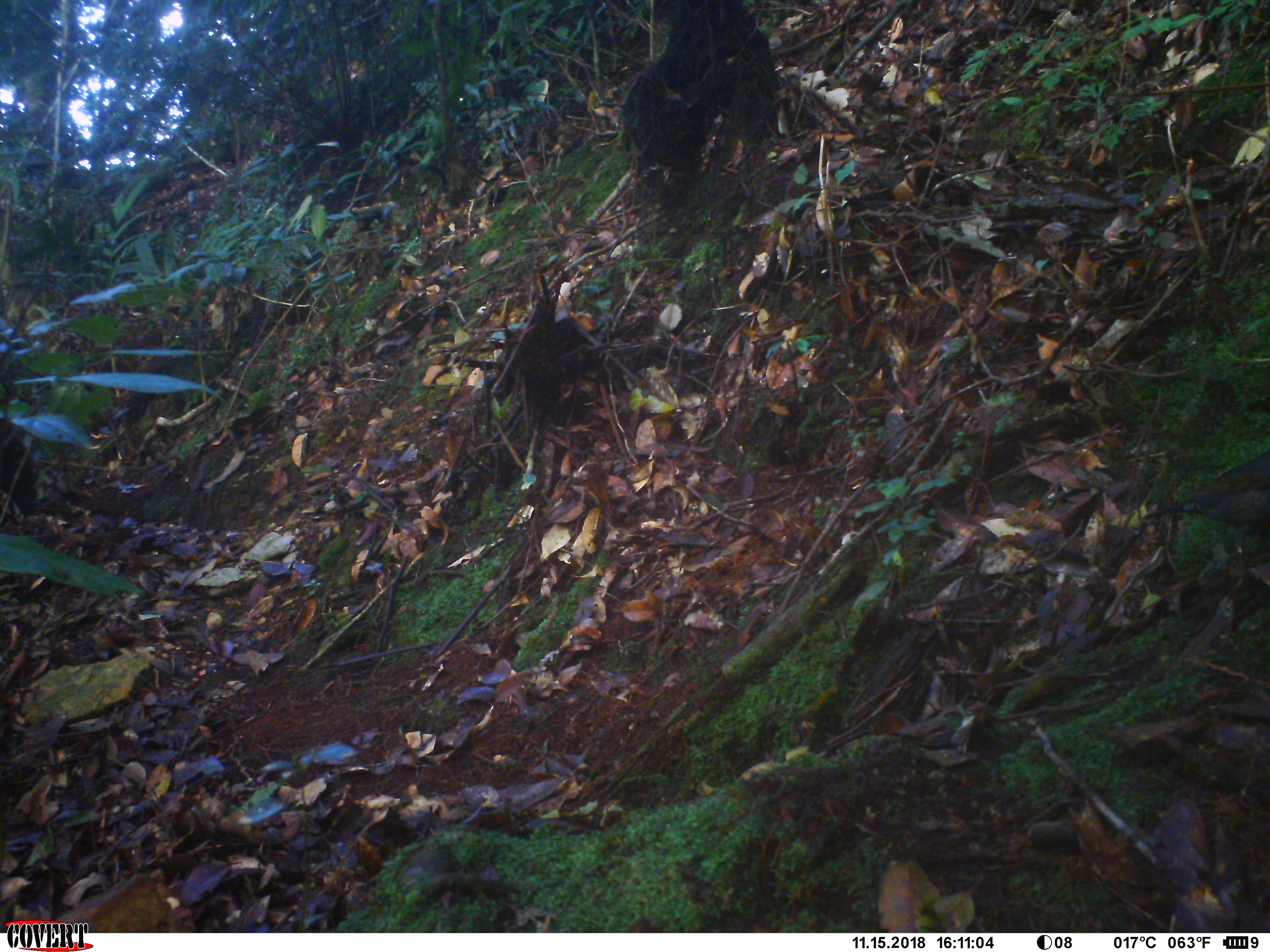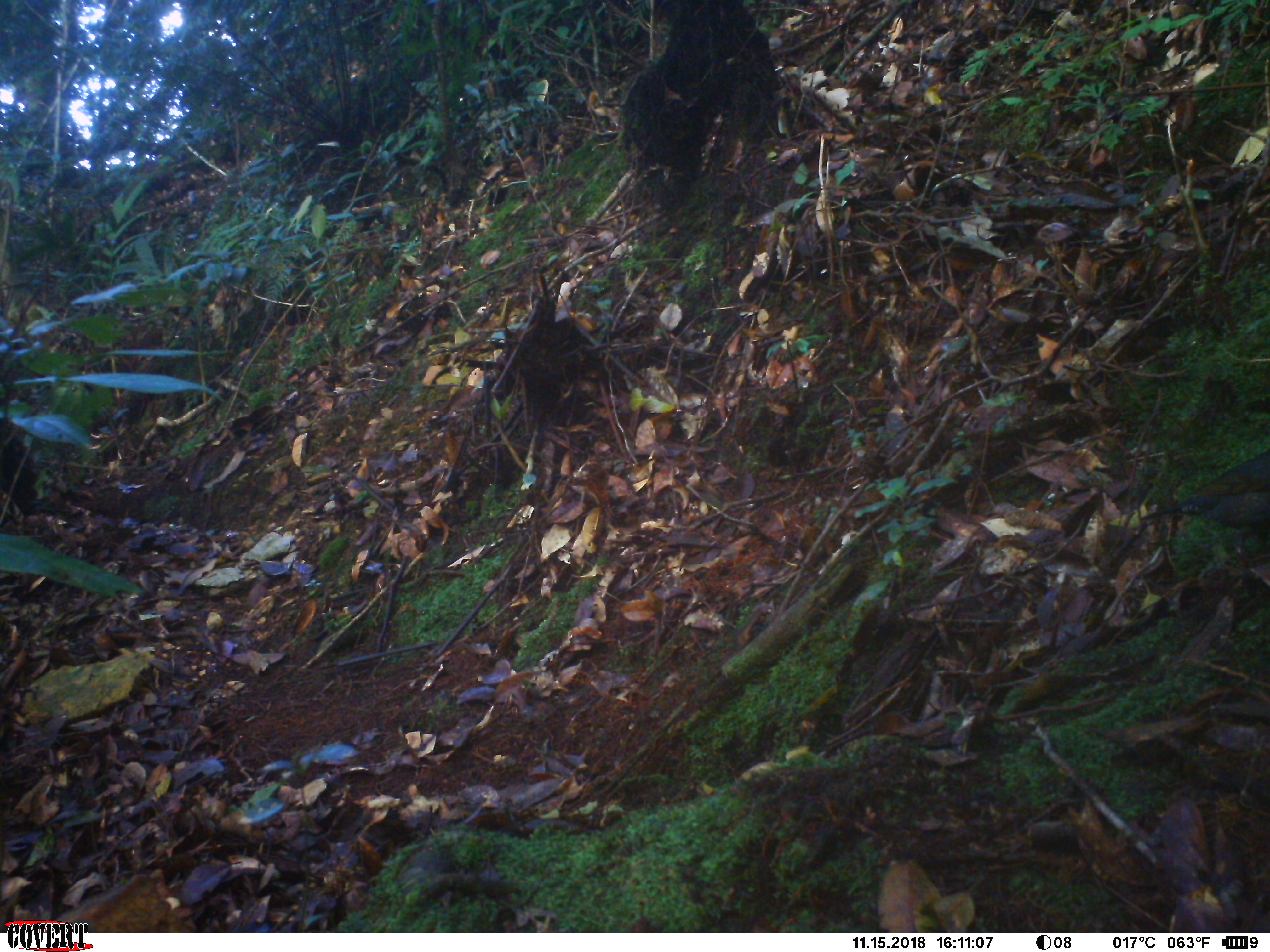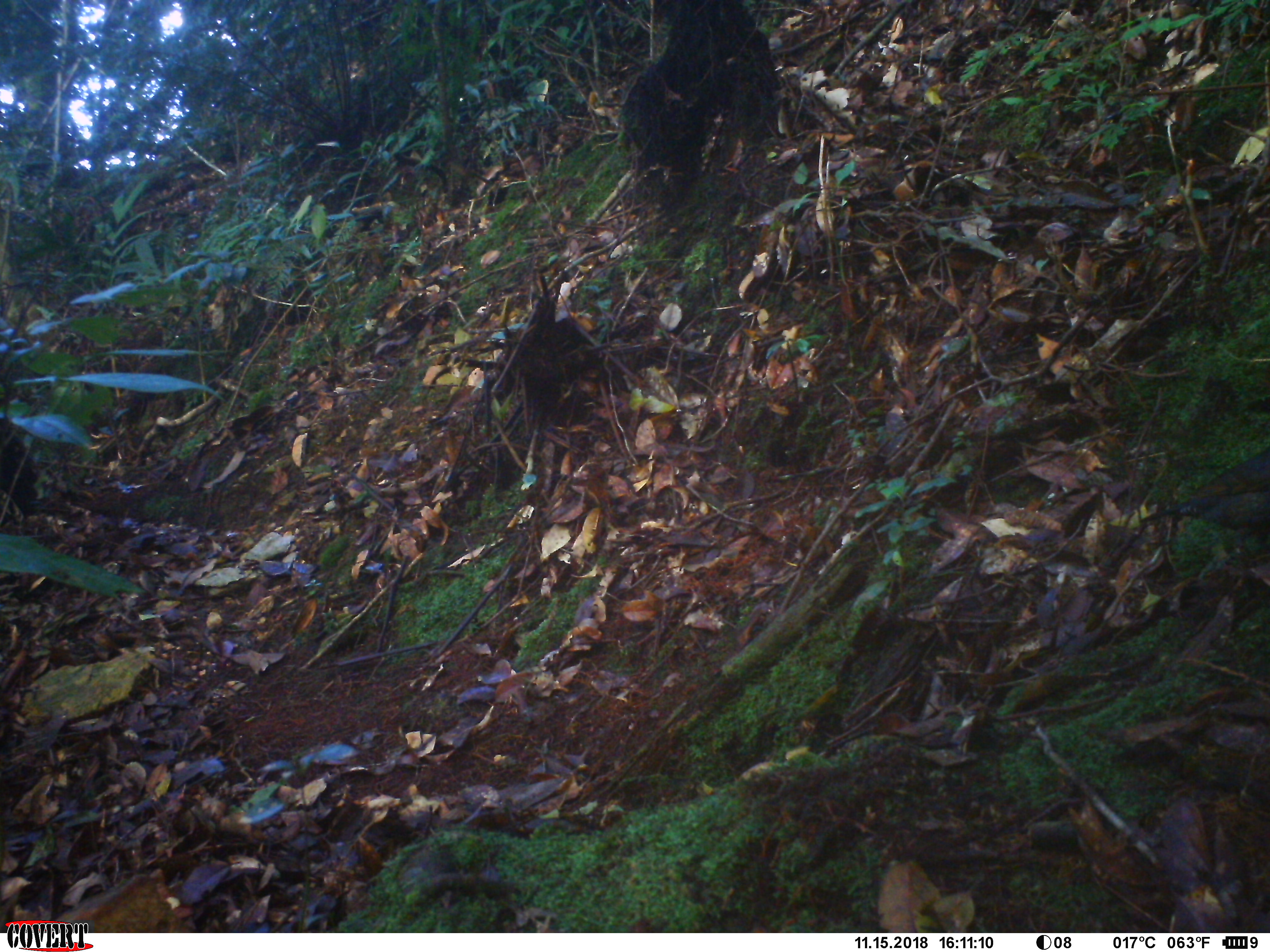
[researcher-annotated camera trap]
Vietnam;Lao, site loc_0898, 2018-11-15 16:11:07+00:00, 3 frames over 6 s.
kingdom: Animalia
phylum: Chordata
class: Aves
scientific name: Aves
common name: bird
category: unidentified bird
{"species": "unidentified bird (bird) (Aves)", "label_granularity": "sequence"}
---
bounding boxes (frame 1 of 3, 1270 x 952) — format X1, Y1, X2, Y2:
unidentified bird: 1141, 448, 1270, 560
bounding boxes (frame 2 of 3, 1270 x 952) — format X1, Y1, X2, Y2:
unidentified bird: 1141, 448, 1270, 567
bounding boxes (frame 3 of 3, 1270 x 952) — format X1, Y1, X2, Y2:
unidentified bird: 1139, 446, 1270, 567